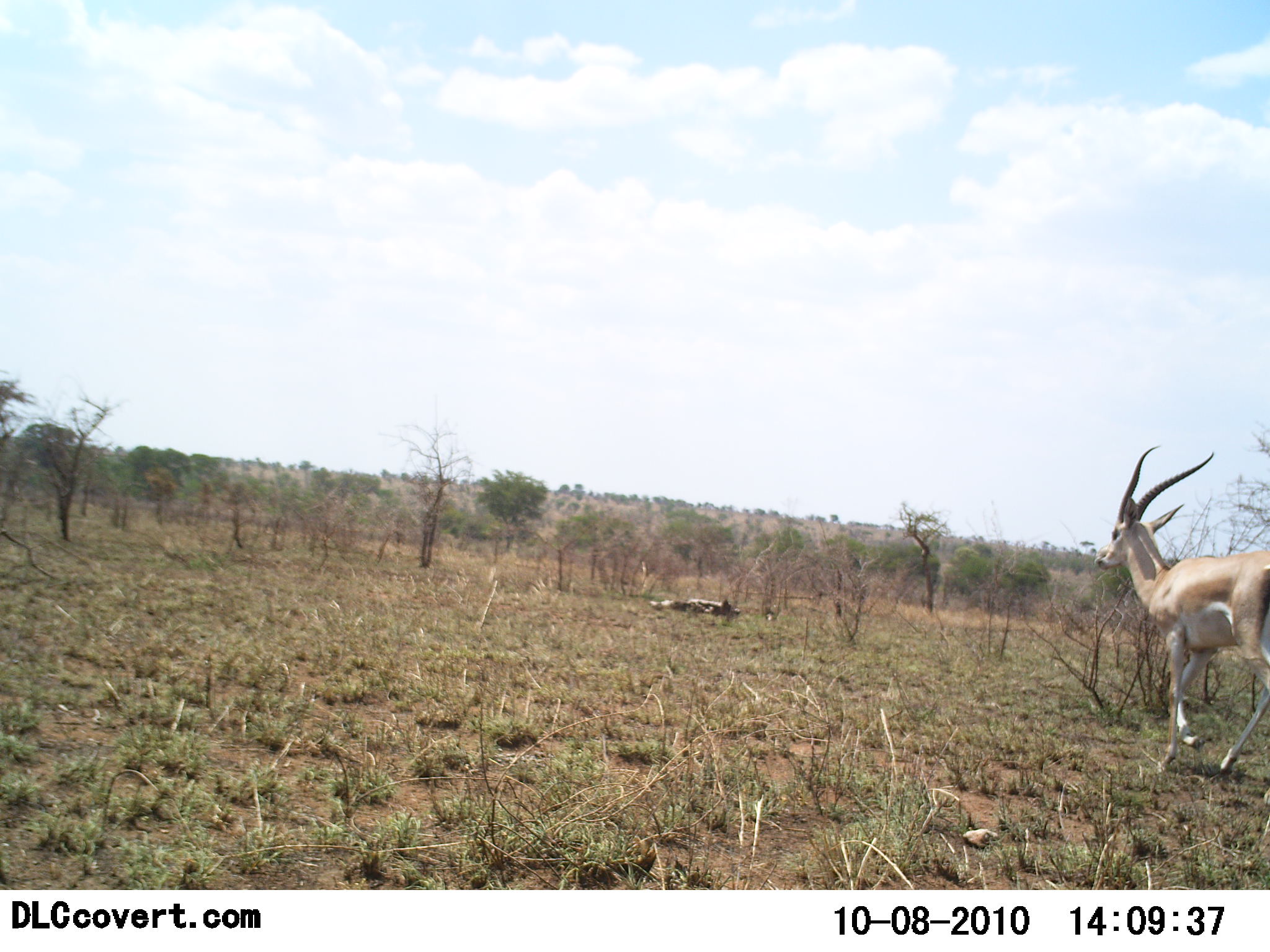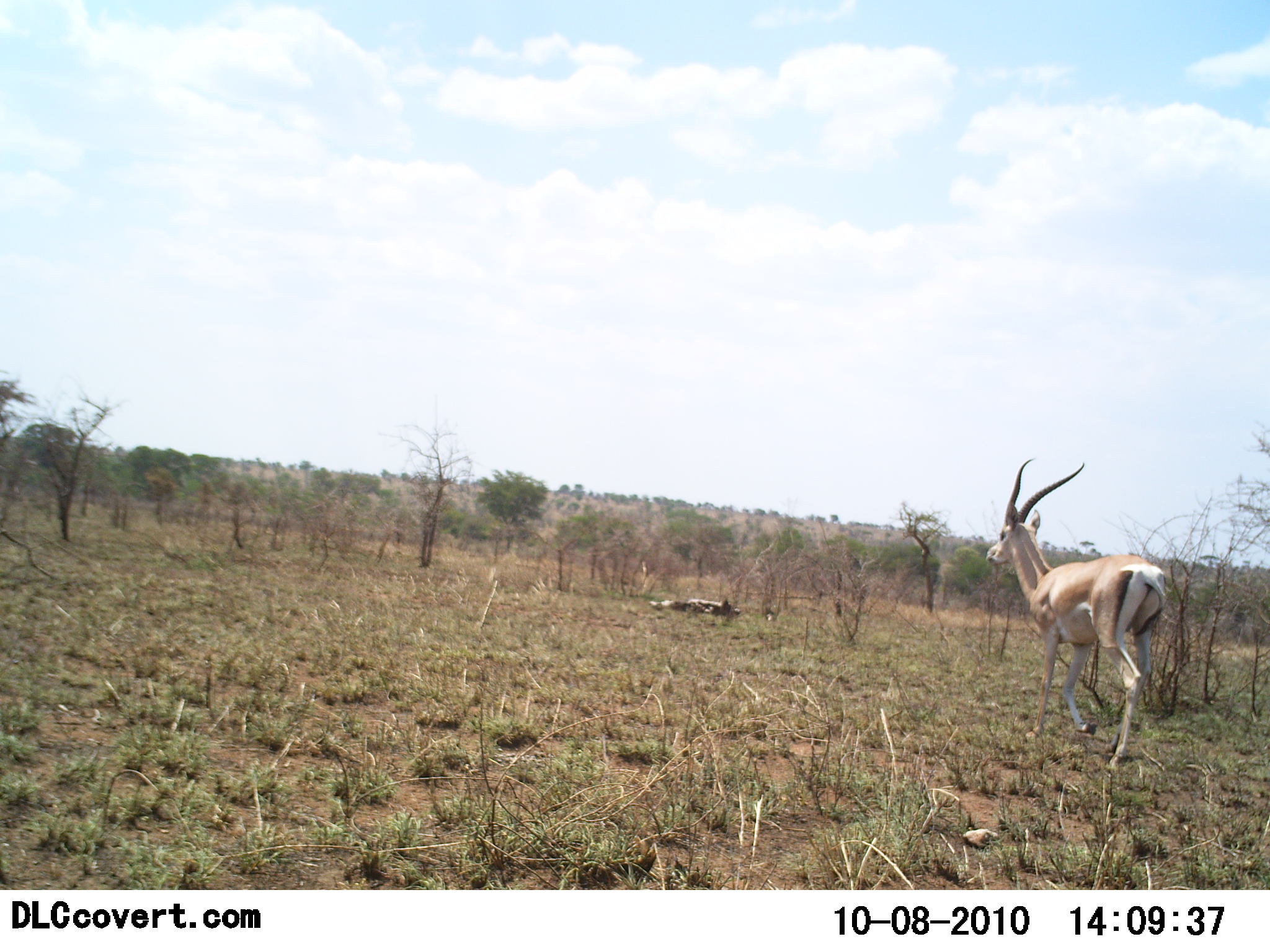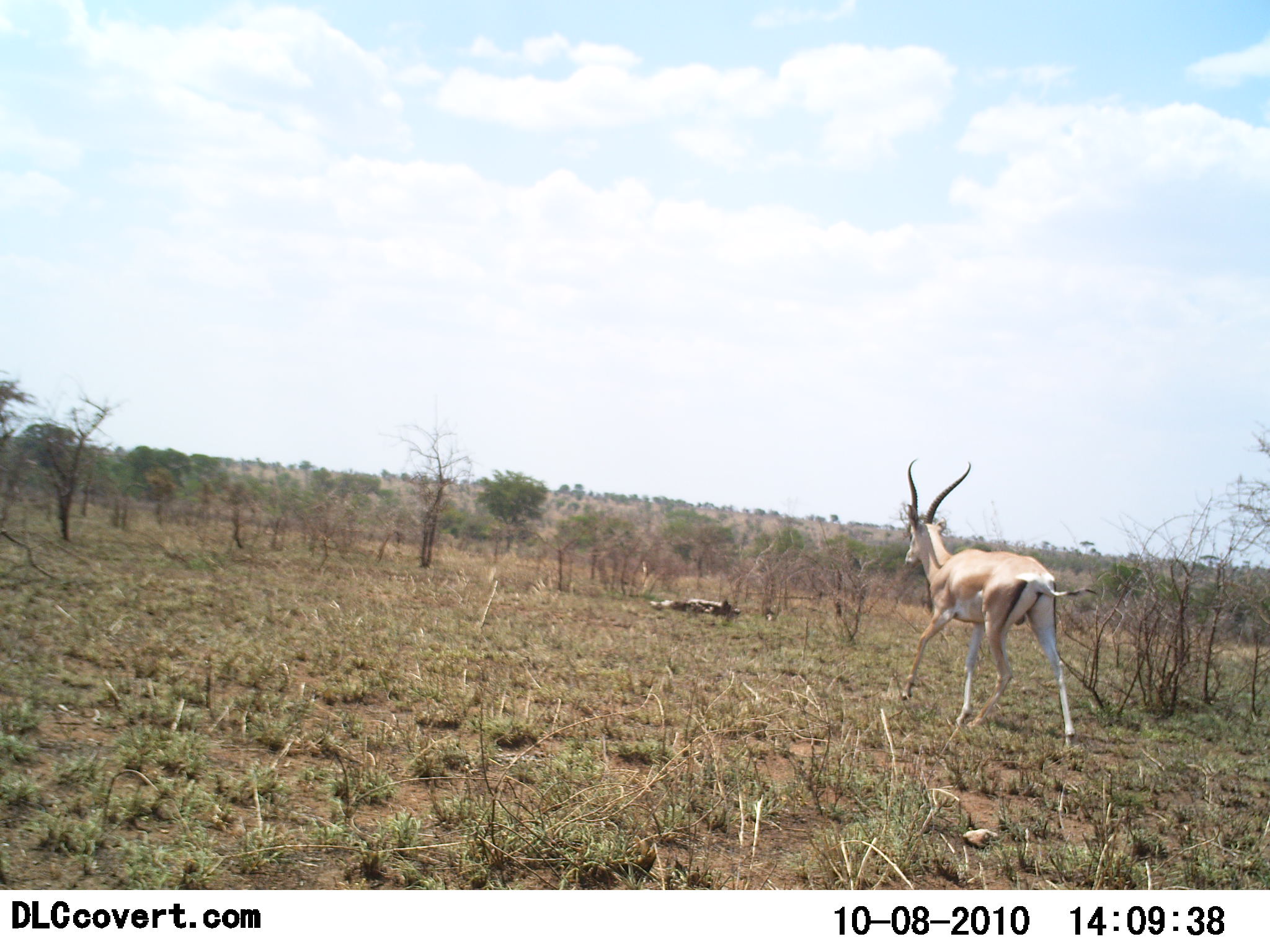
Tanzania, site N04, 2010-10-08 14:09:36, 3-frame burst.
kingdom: Animalia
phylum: Chordata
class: Mammalia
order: Artiodactyla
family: Bovidae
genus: Nanger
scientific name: Nanger granti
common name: grant's gazelle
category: gazellegrants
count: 1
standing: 0%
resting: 0%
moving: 100%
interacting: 0%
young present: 0%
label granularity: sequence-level